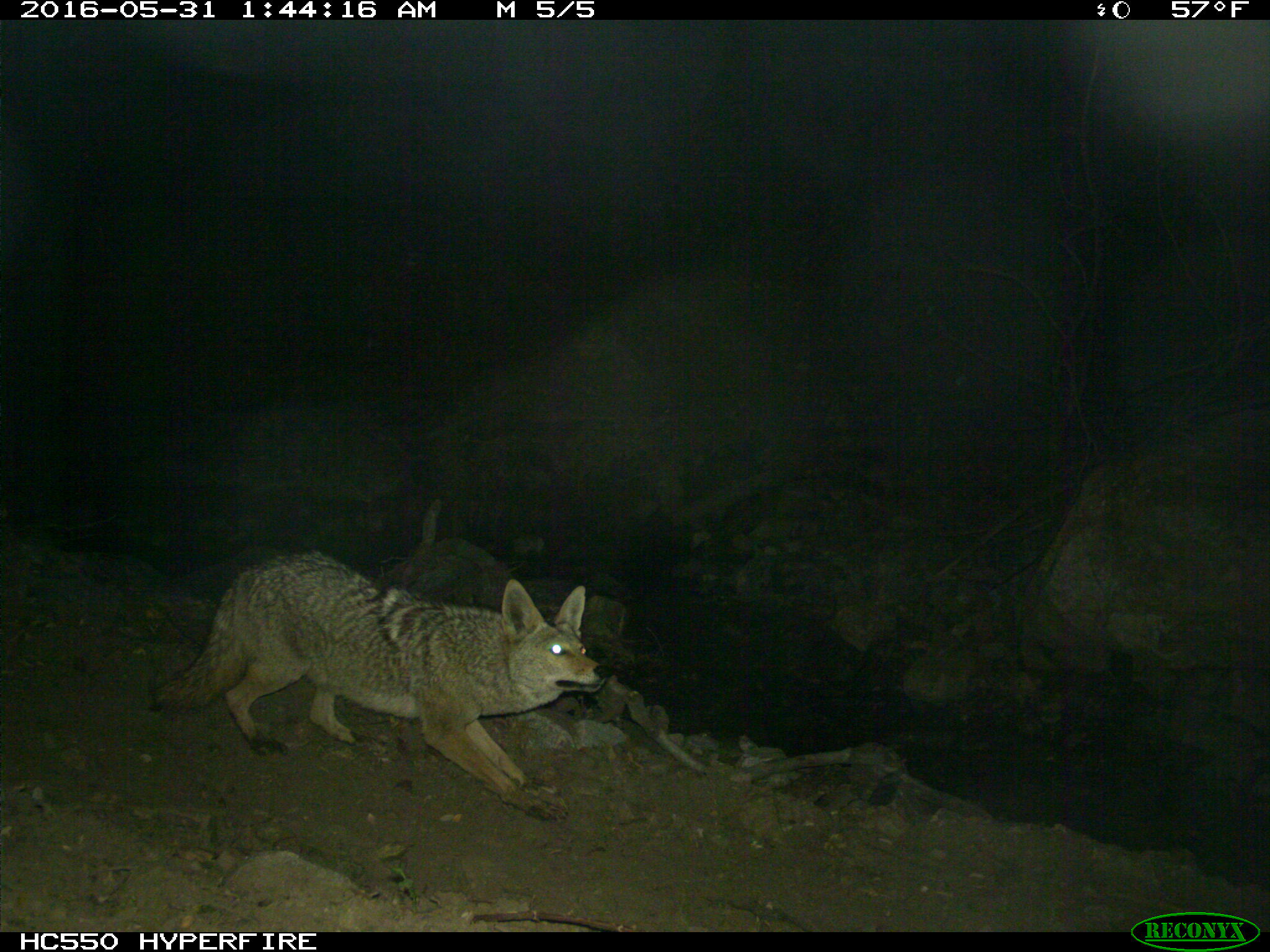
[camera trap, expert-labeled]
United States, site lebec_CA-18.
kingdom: Animalia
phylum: Chordata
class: Mammalia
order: Carnivora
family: Canidae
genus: Canis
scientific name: Canis latrans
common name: coyote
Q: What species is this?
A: Canis latrans (coyote).